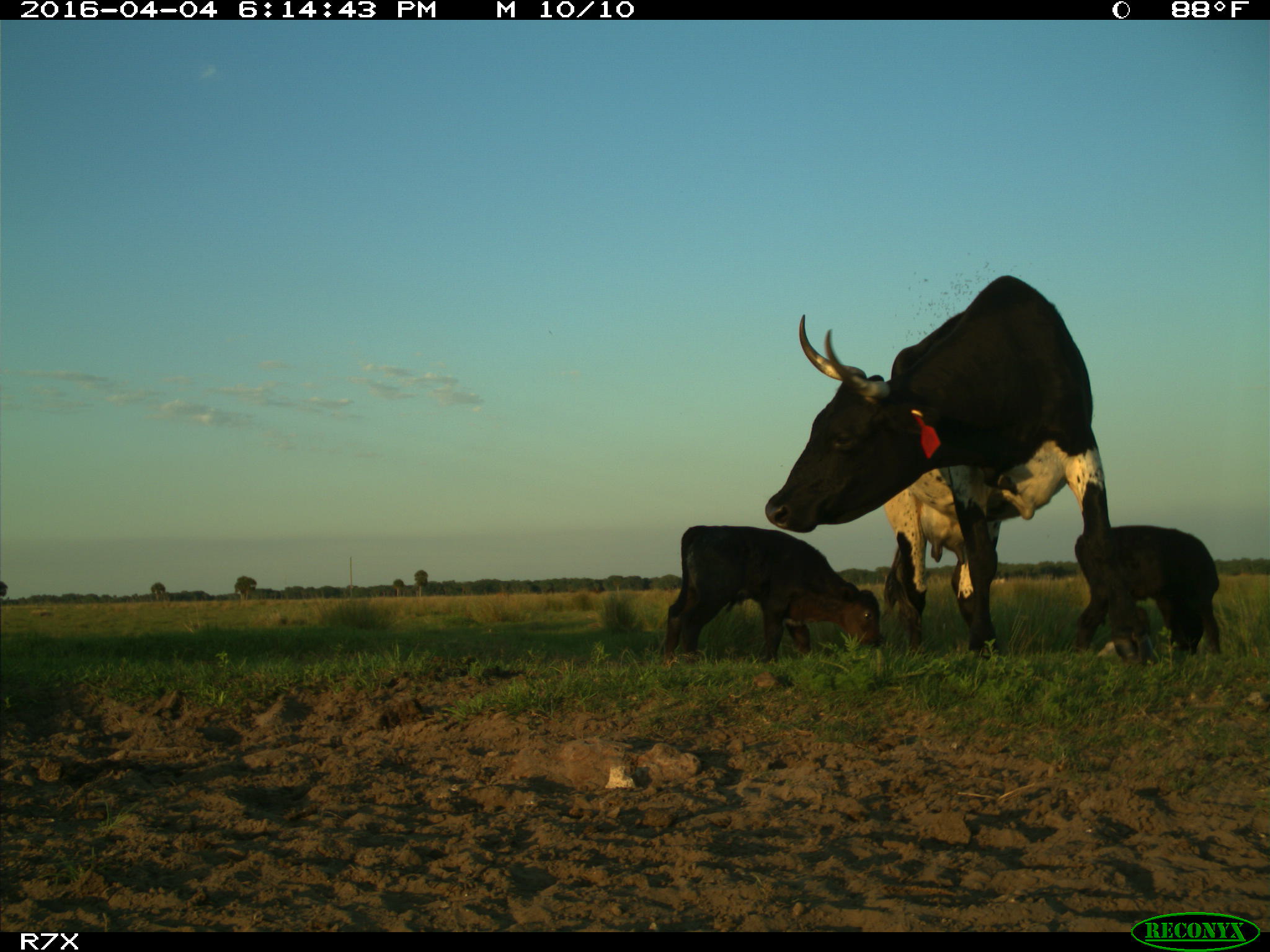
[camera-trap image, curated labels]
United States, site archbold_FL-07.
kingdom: Animalia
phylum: Chordata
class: Mammalia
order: Artiodactyla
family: Bovidae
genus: Bos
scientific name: Bos taurus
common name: domestic cow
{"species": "Bos taurus (domestic cow)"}